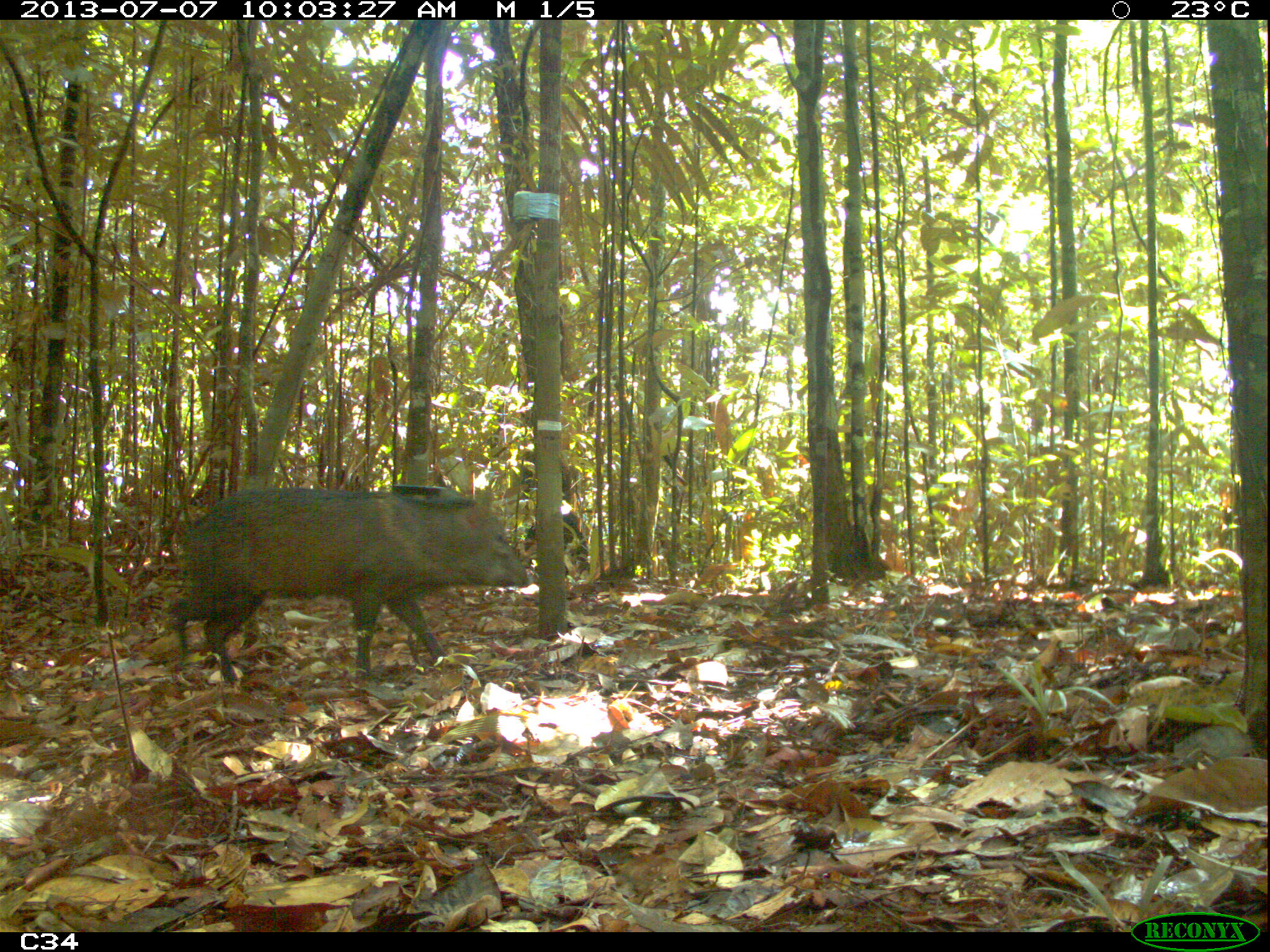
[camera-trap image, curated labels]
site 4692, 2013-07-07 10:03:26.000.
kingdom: Animalia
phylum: Chordata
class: Mammalia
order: Artiodactyla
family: Tayassuidae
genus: Pecari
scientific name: Pecari tajacu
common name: collared peccary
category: tayassu tajacu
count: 4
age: adult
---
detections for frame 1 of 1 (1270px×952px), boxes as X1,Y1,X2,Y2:
tayassu tajacu: 165,485,530,684